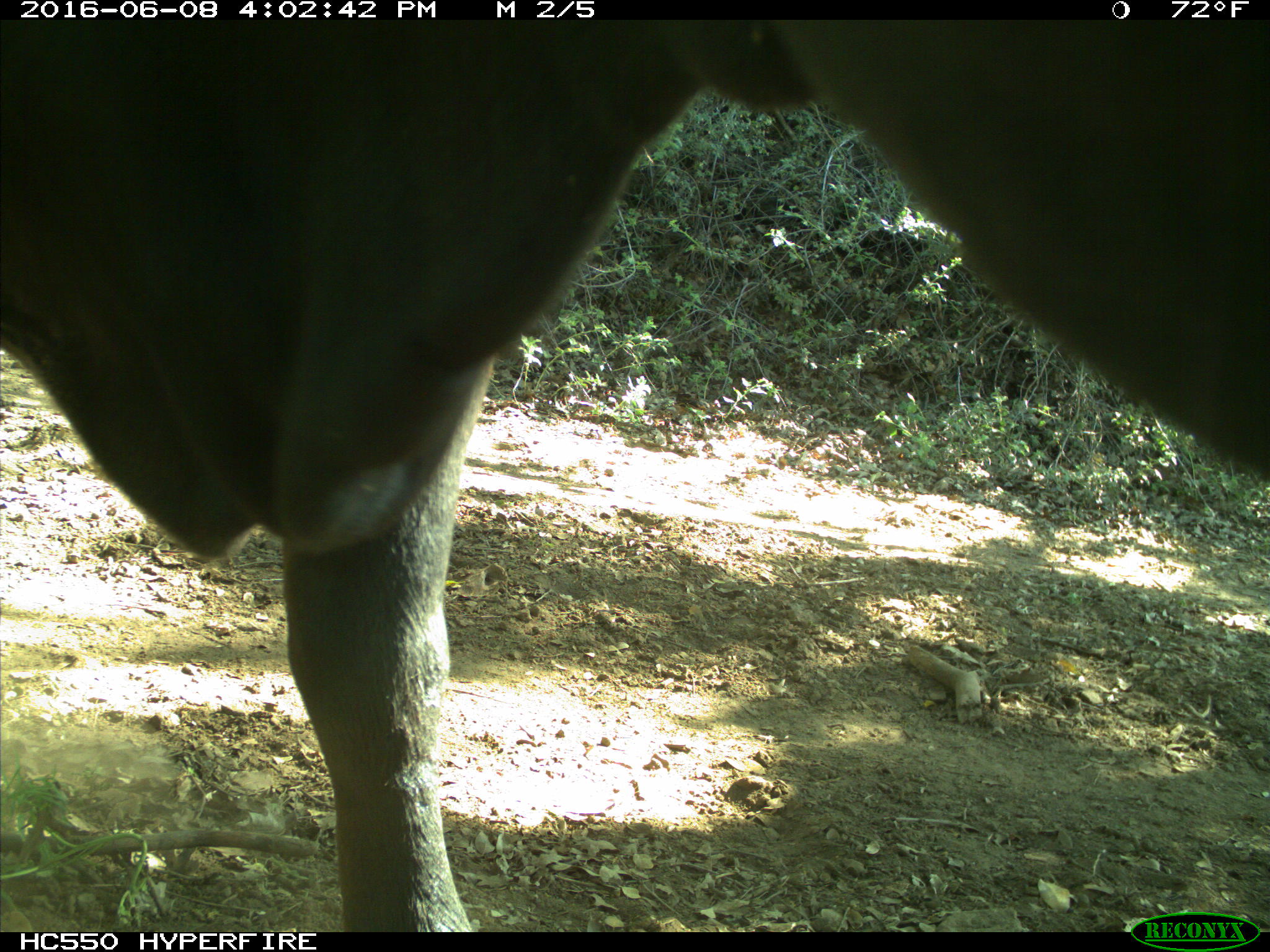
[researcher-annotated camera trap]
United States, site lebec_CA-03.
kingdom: Animalia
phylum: Chordata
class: Mammalia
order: Artiodactyla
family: Bovidae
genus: Bos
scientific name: Bos taurus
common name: domestic cow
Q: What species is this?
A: Bos taurus (domestic cow).